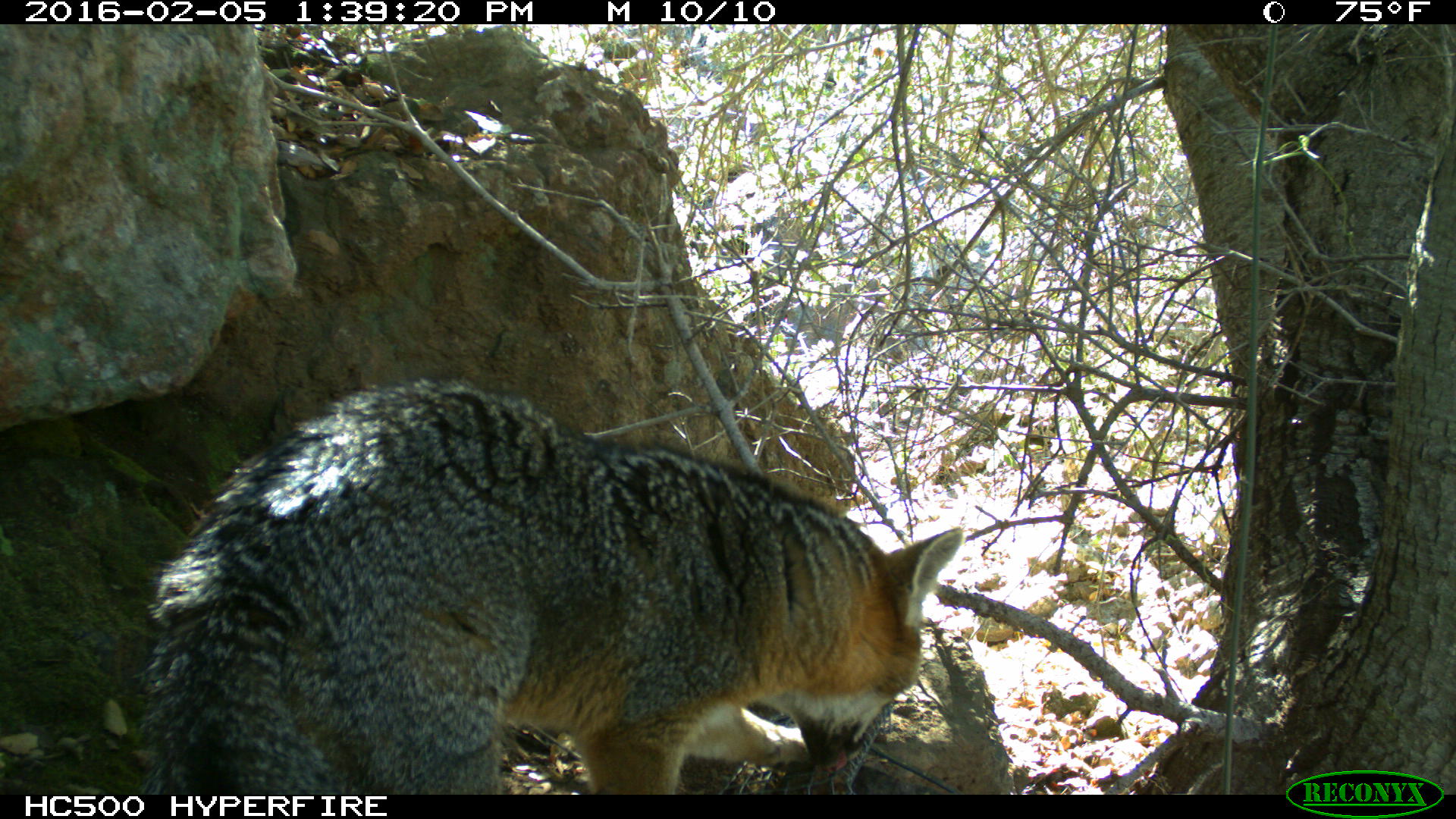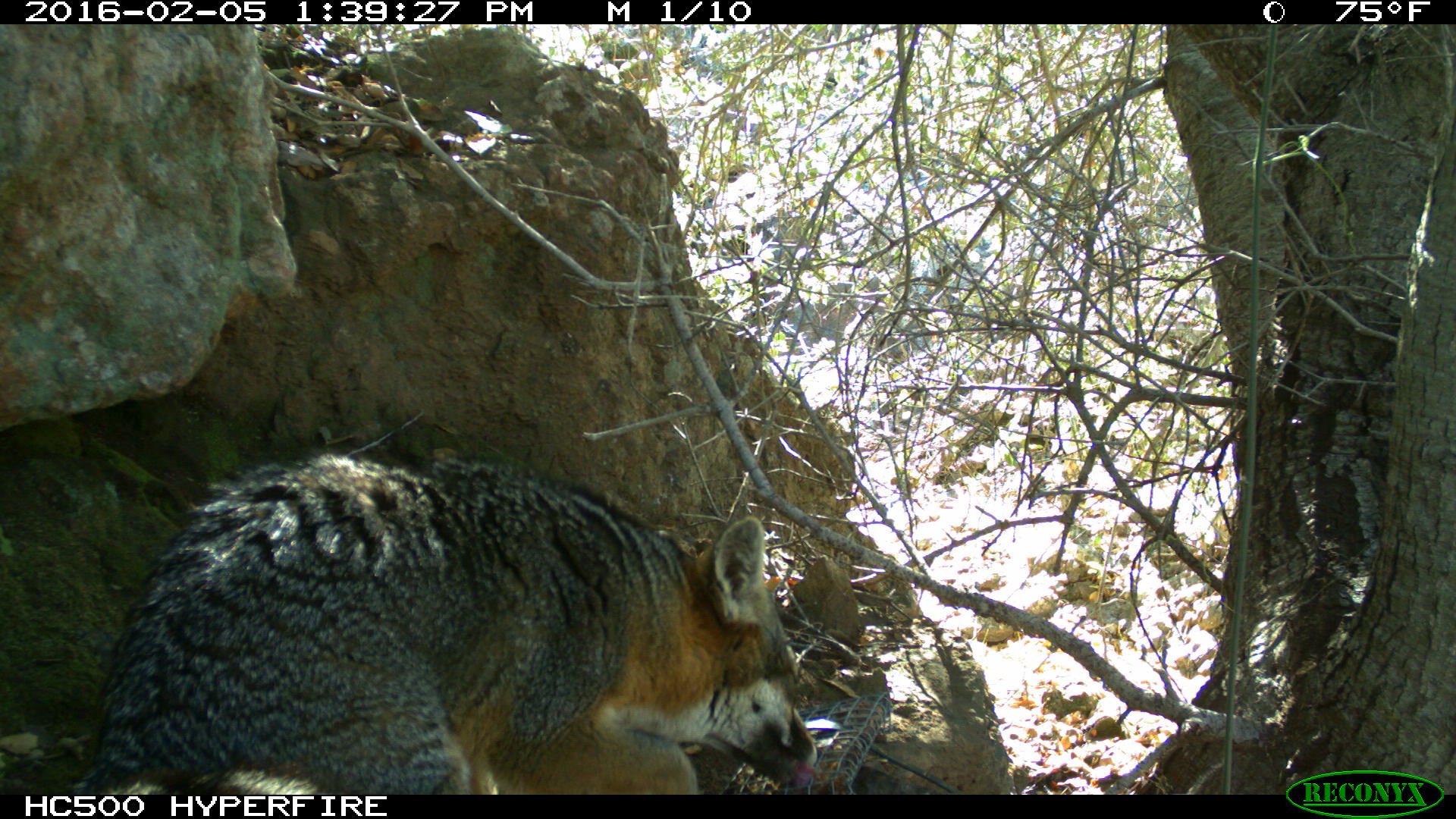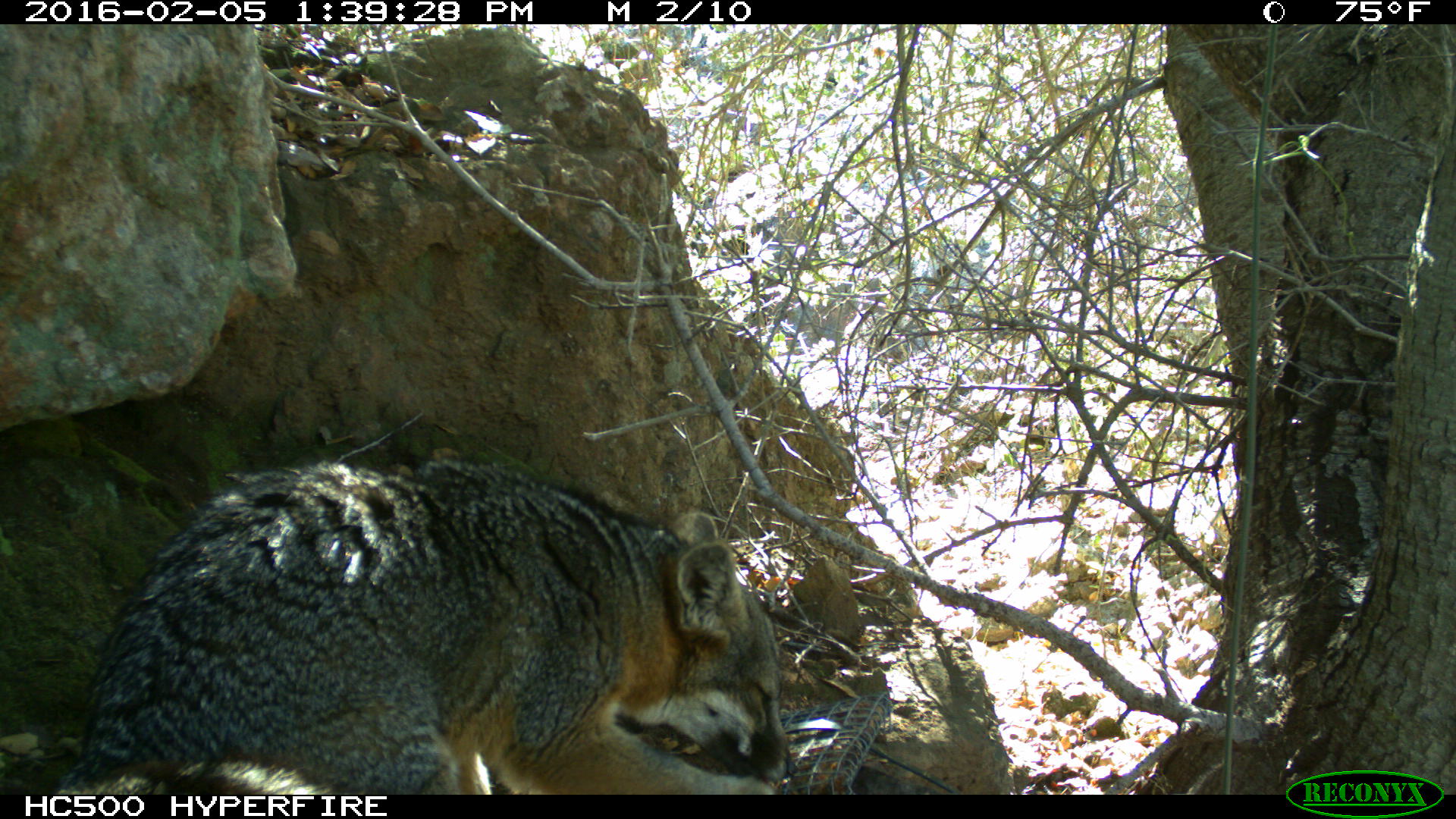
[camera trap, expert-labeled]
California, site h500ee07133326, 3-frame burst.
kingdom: Animalia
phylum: Chordata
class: Mammalia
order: Carnivora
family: Canidae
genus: Urocyon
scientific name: Urocyon littoralis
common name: island fox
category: fox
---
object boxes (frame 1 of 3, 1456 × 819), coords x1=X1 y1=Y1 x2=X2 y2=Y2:
fox: x1=141 y1=376 x2=962 y2=793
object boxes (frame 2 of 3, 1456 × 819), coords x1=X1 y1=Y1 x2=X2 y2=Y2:
fox: x1=70 y1=448 x2=818 y2=794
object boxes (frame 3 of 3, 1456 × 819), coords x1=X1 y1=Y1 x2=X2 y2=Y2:
fox: x1=54 y1=451 x2=797 y2=795